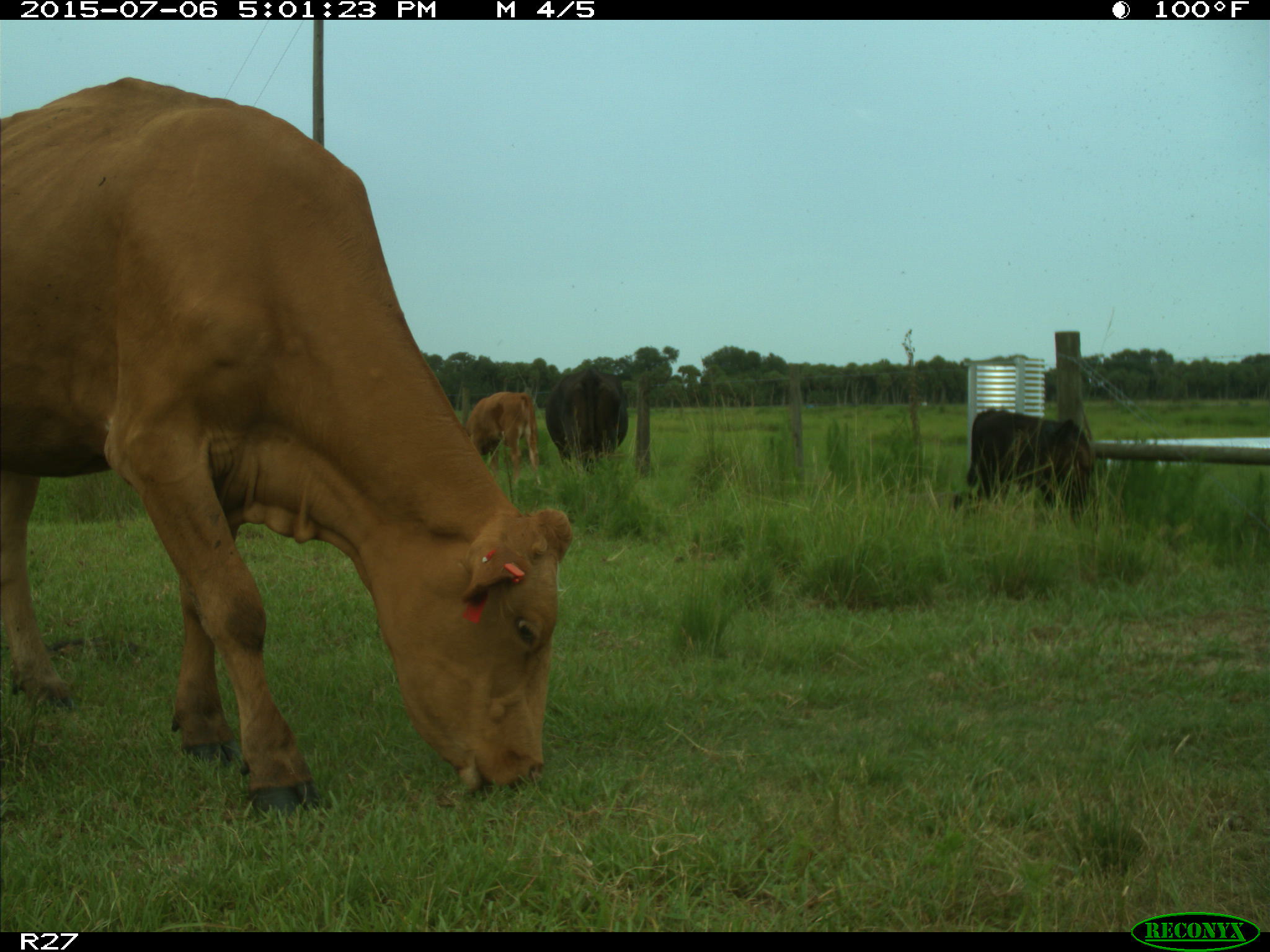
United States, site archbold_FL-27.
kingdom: Animalia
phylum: Chordata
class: Mammalia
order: Artiodactyla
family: Bovidae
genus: Bos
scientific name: Bos taurus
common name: domestic cow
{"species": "Bos taurus (domestic cow)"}